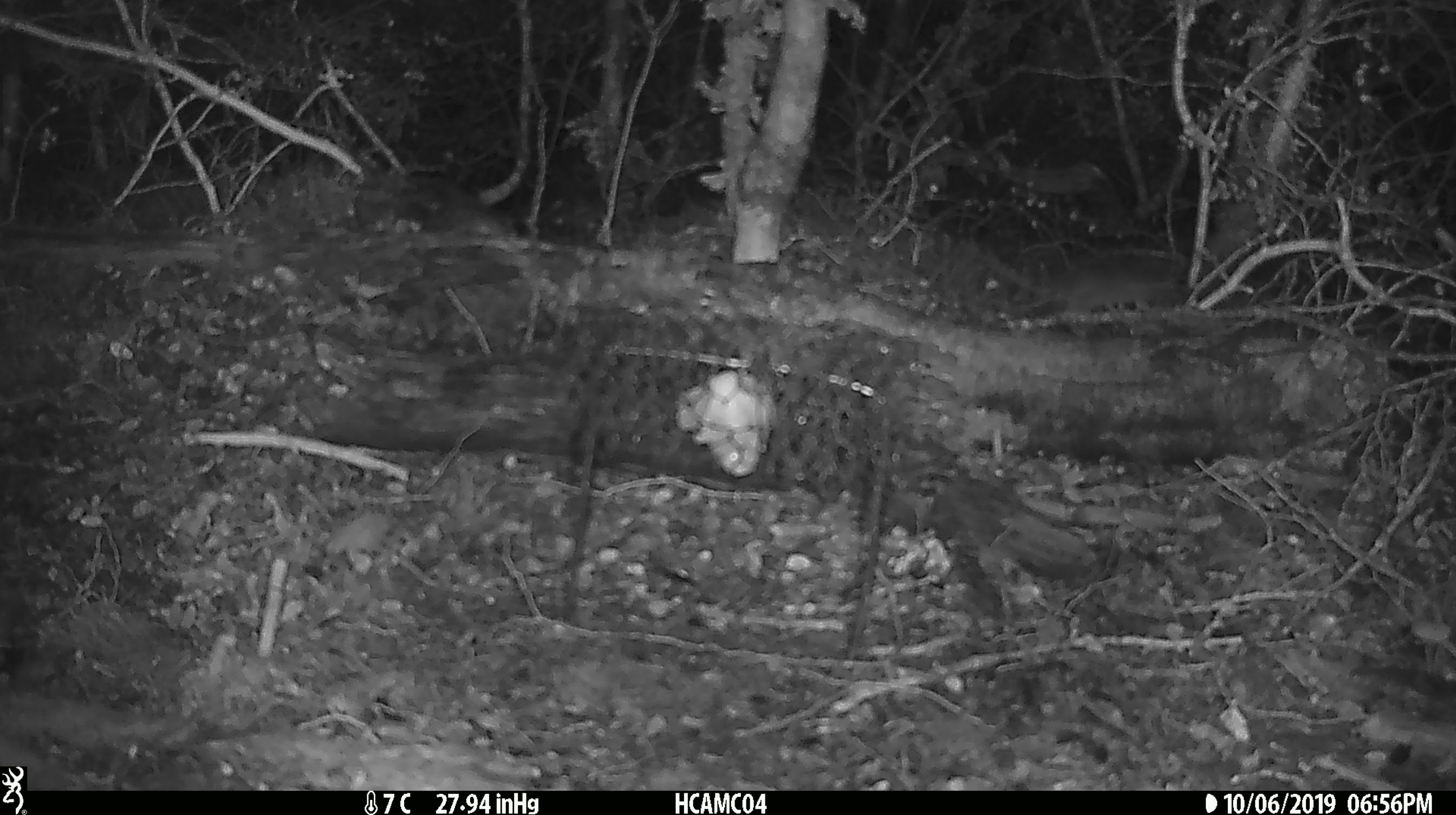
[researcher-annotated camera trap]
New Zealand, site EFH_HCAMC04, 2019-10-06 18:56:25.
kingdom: Animalia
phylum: Chordata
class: Mammalia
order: Rodentia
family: Muridae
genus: Mus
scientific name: Mus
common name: mouse